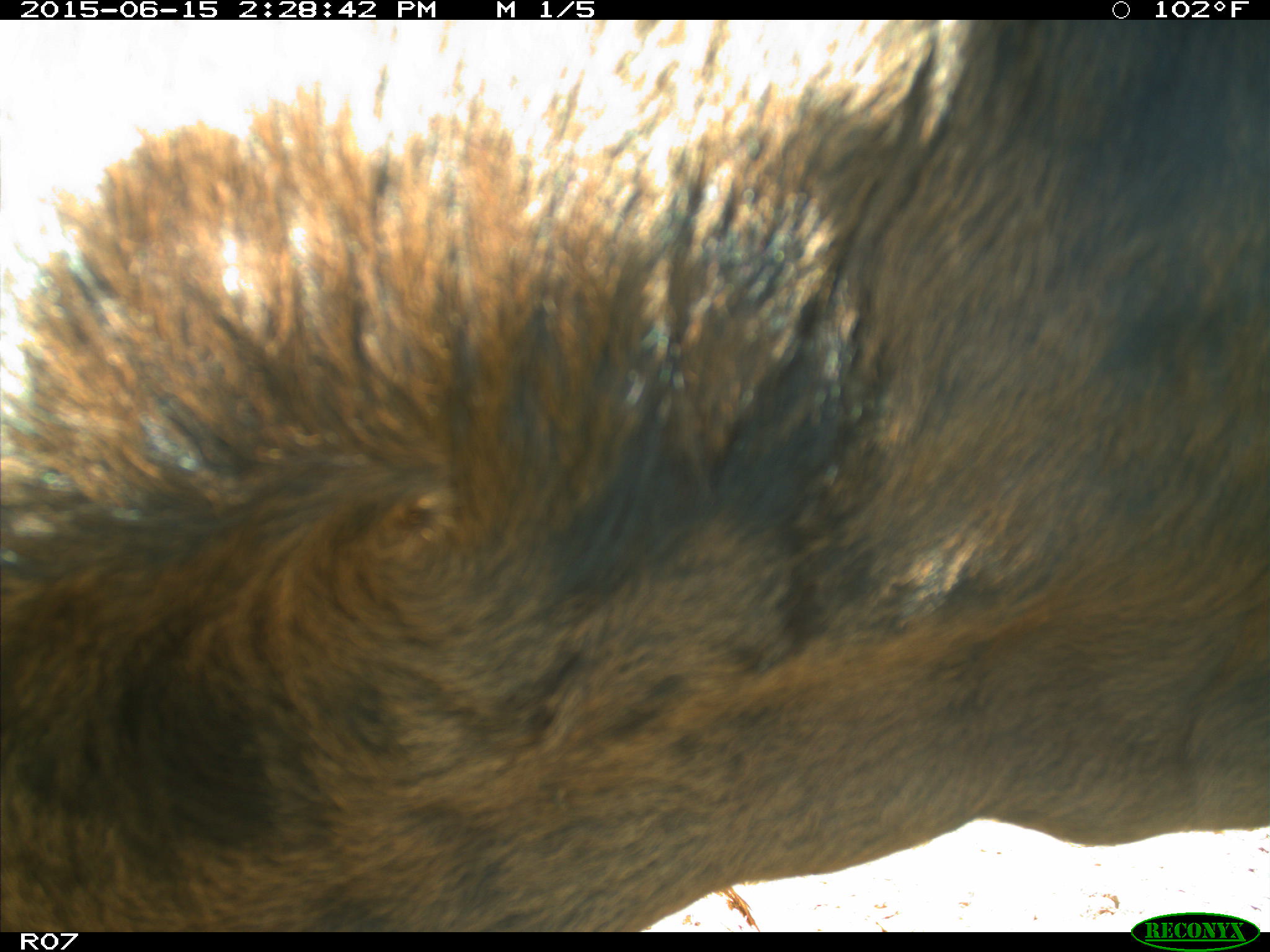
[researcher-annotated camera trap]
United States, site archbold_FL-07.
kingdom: Animalia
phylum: Chordata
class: Mammalia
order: Artiodactyla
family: Bovidae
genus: Bos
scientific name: Bos taurus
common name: domestic cow